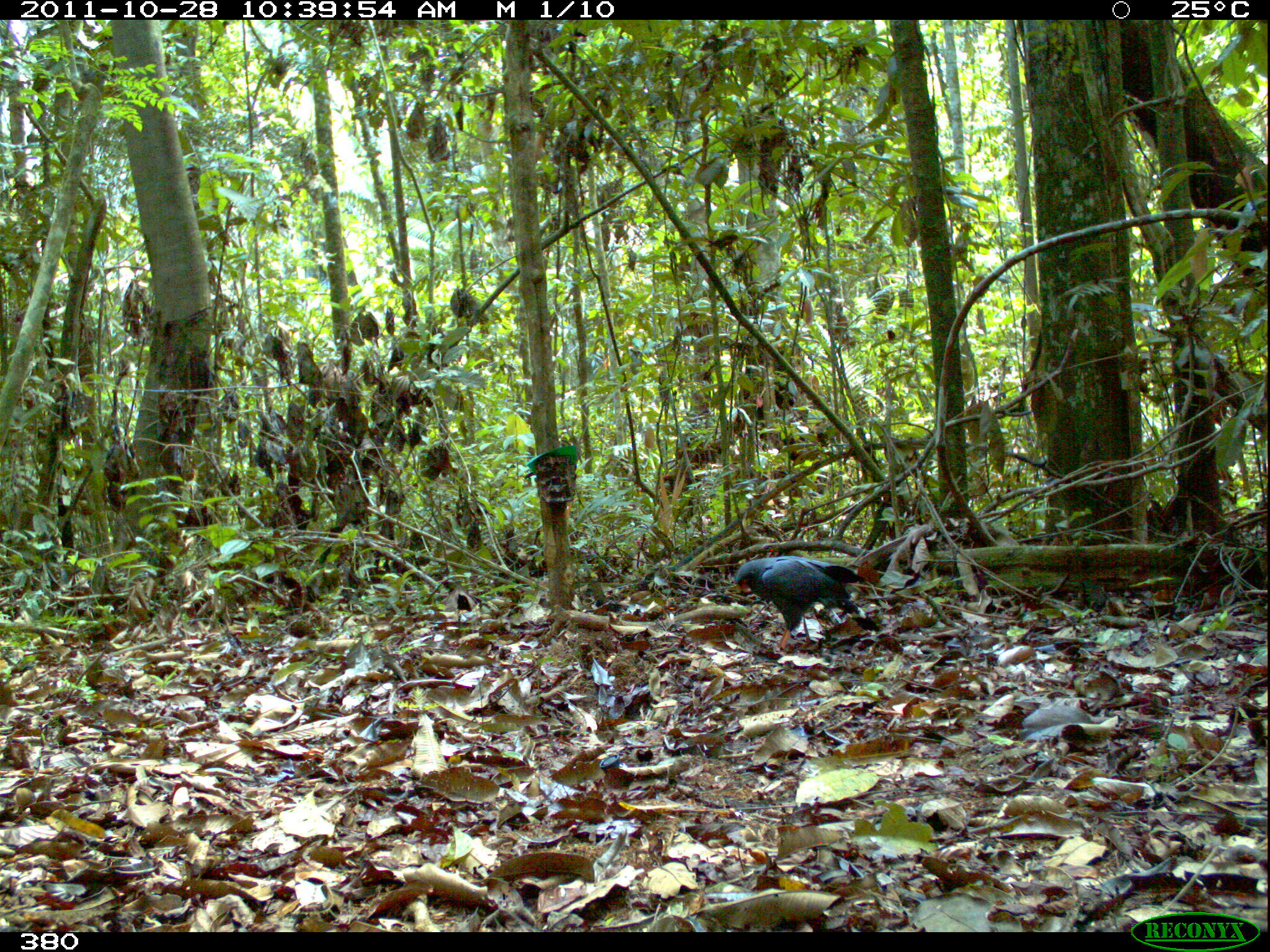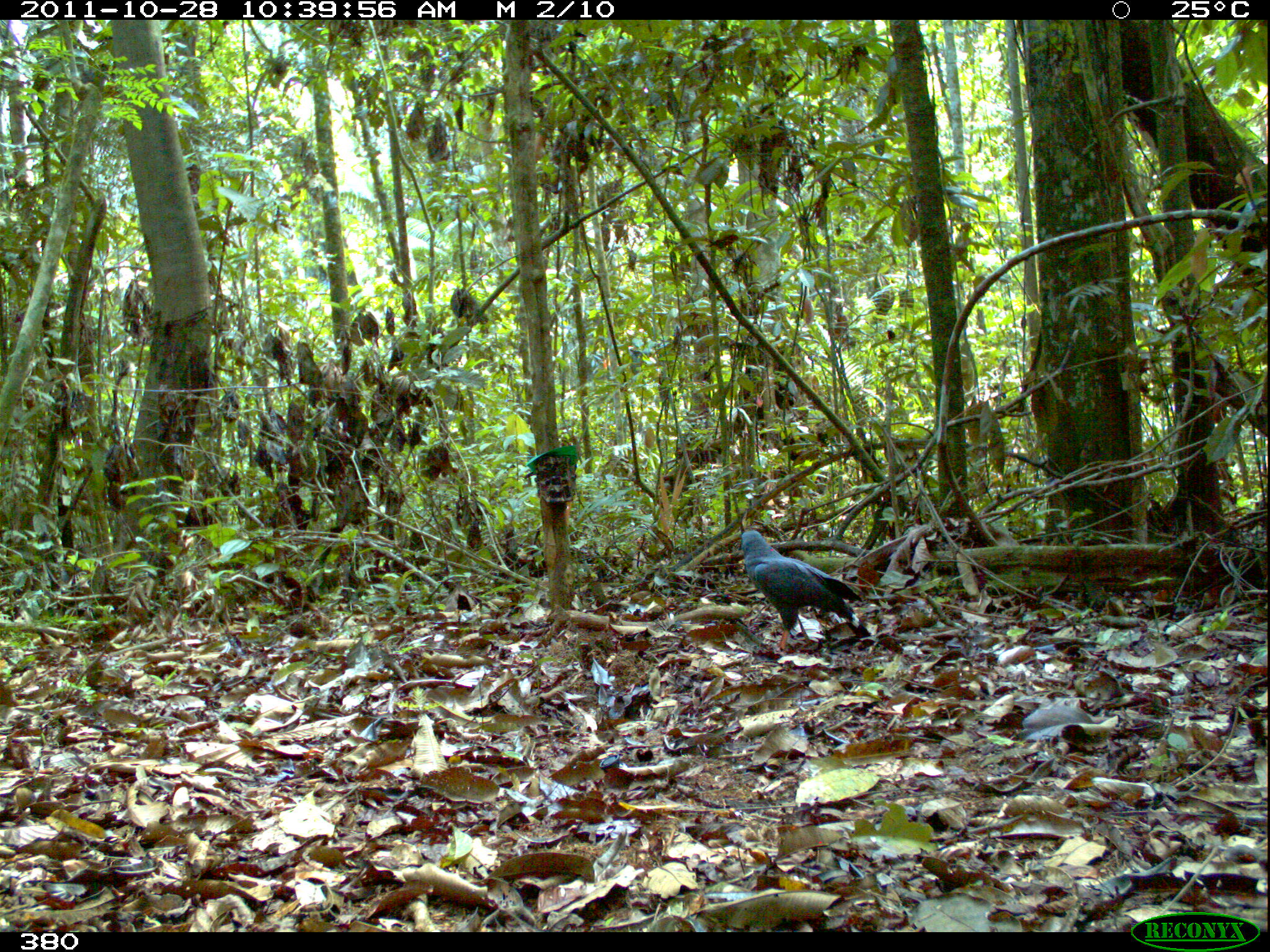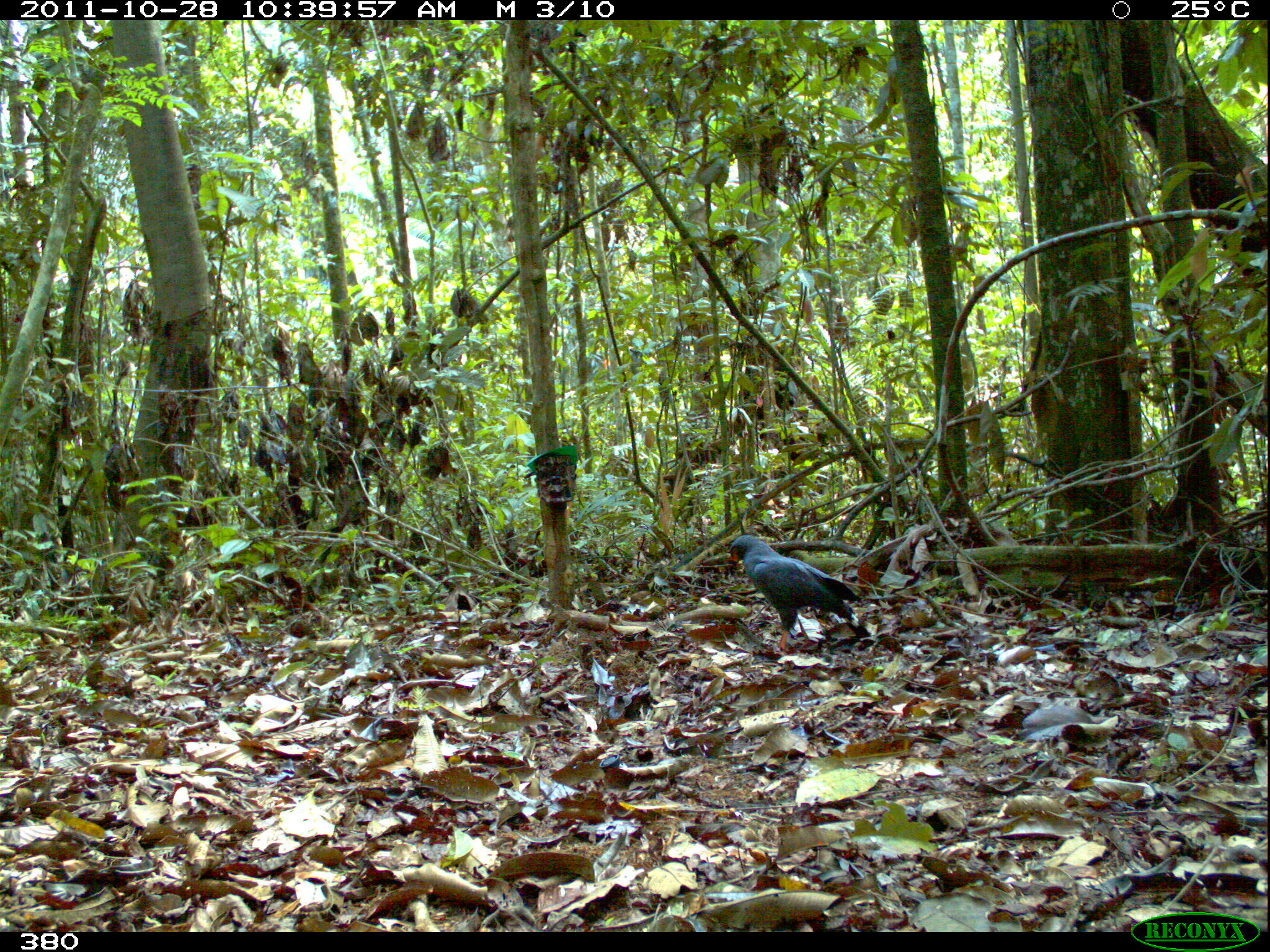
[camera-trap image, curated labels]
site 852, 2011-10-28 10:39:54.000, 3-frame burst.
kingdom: Animalia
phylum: Chordata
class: Aves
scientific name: Aves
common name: bird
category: unknown bird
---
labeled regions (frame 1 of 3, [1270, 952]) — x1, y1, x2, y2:
unknown bird: 733, 554, 881, 648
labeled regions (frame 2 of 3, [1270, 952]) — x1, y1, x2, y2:
unknown bird: 738, 530, 871, 651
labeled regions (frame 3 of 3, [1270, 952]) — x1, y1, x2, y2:
unknown bird: 727, 533, 871, 649